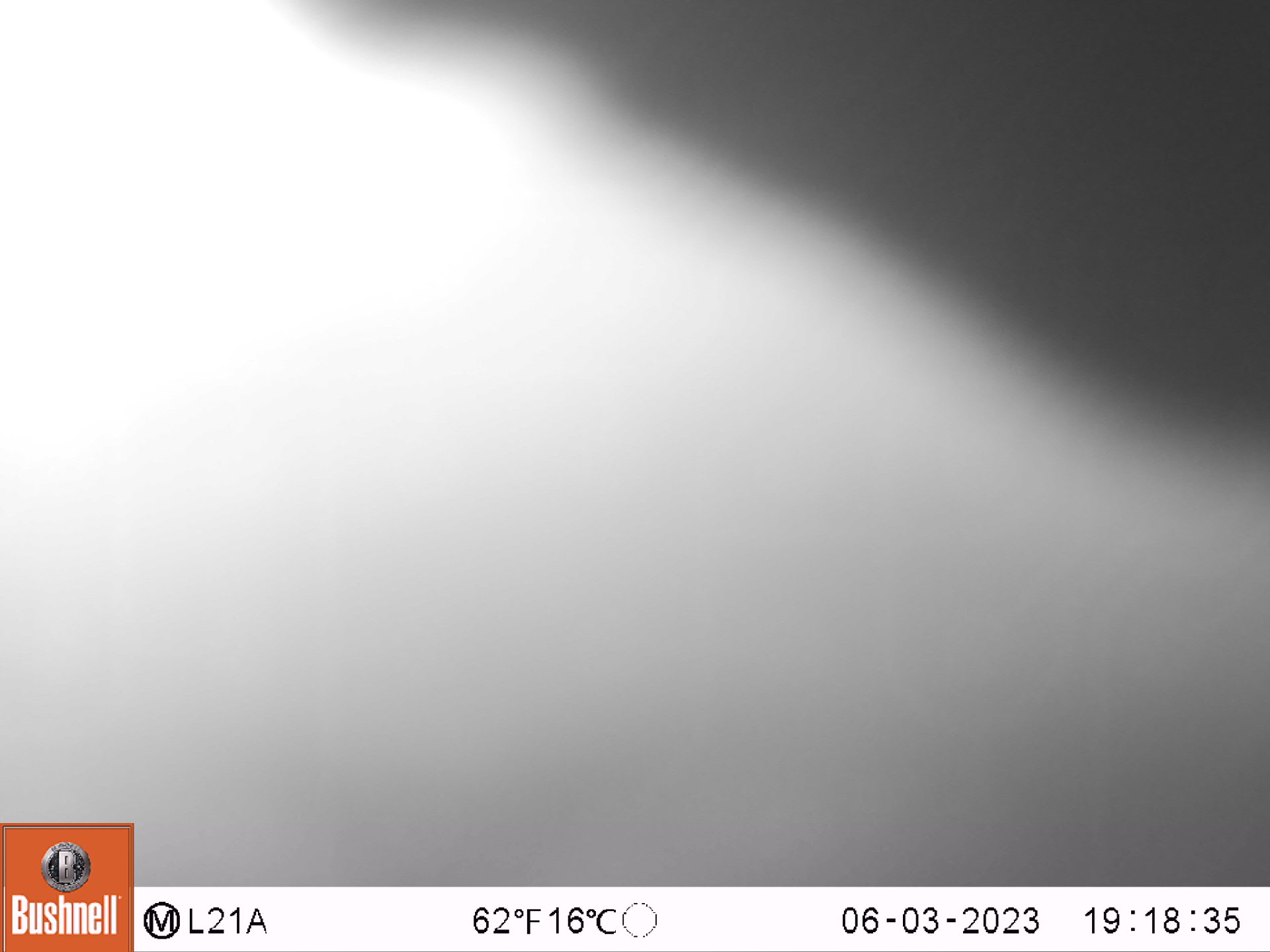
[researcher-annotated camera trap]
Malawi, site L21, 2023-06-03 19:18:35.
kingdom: Animalia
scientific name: Animalia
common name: other animal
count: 1